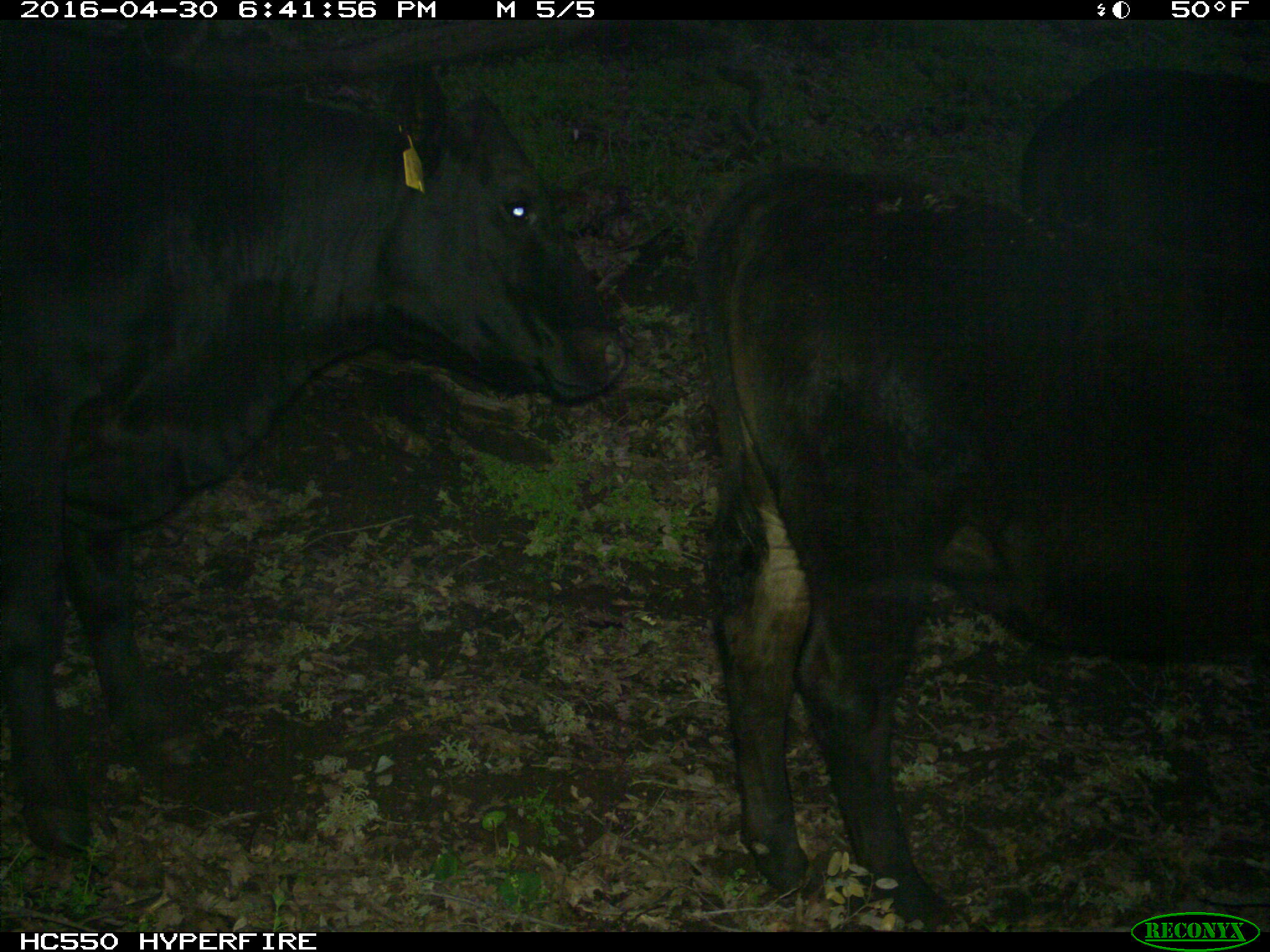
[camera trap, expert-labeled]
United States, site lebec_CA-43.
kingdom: Animalia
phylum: Chordata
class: Mammalia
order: Artiodactyla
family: Bovidae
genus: Bos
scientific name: Bos taurus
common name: domestic cow